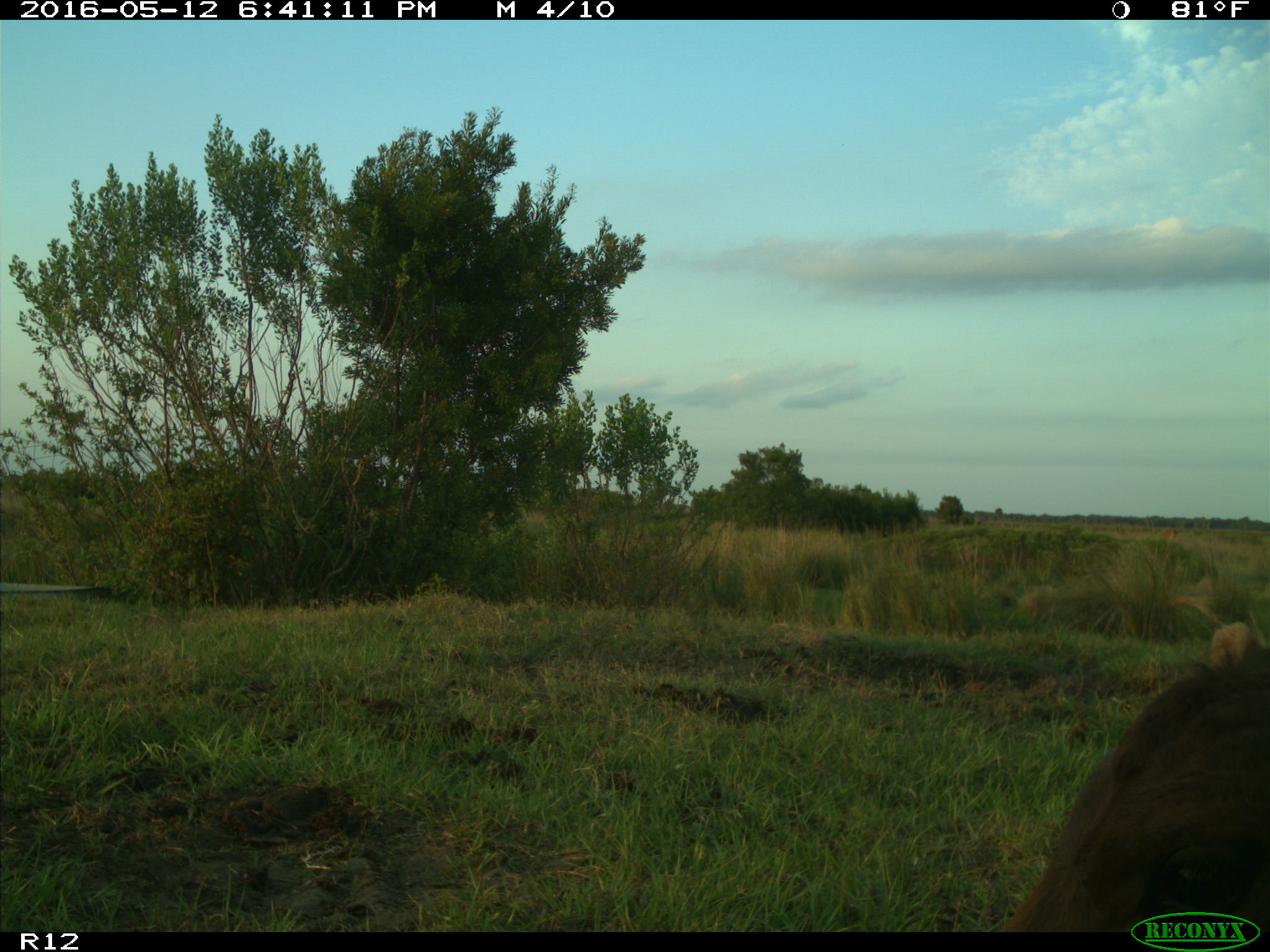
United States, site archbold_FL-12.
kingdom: Animalia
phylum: Chordata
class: Mammalia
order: Artiodactyla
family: Bovidae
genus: Bos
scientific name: Bos taurus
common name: domestic cow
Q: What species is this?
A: Bos taurus (domestic cow).